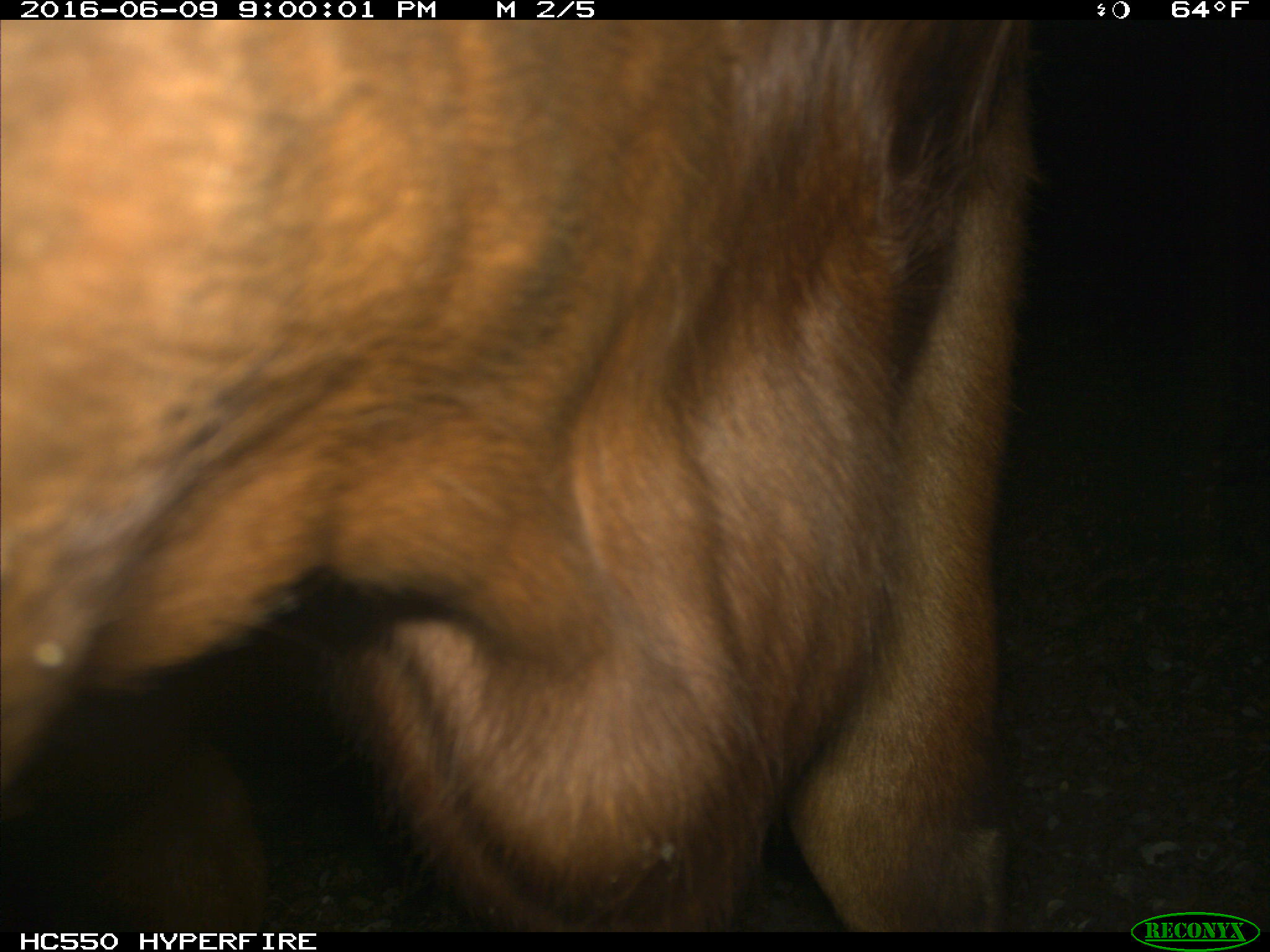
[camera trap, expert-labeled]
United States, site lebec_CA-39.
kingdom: Animalia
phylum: Chordata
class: Mammalia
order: Artiodactyla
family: Bovidae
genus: Bos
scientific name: Bos taurus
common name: domestic cow